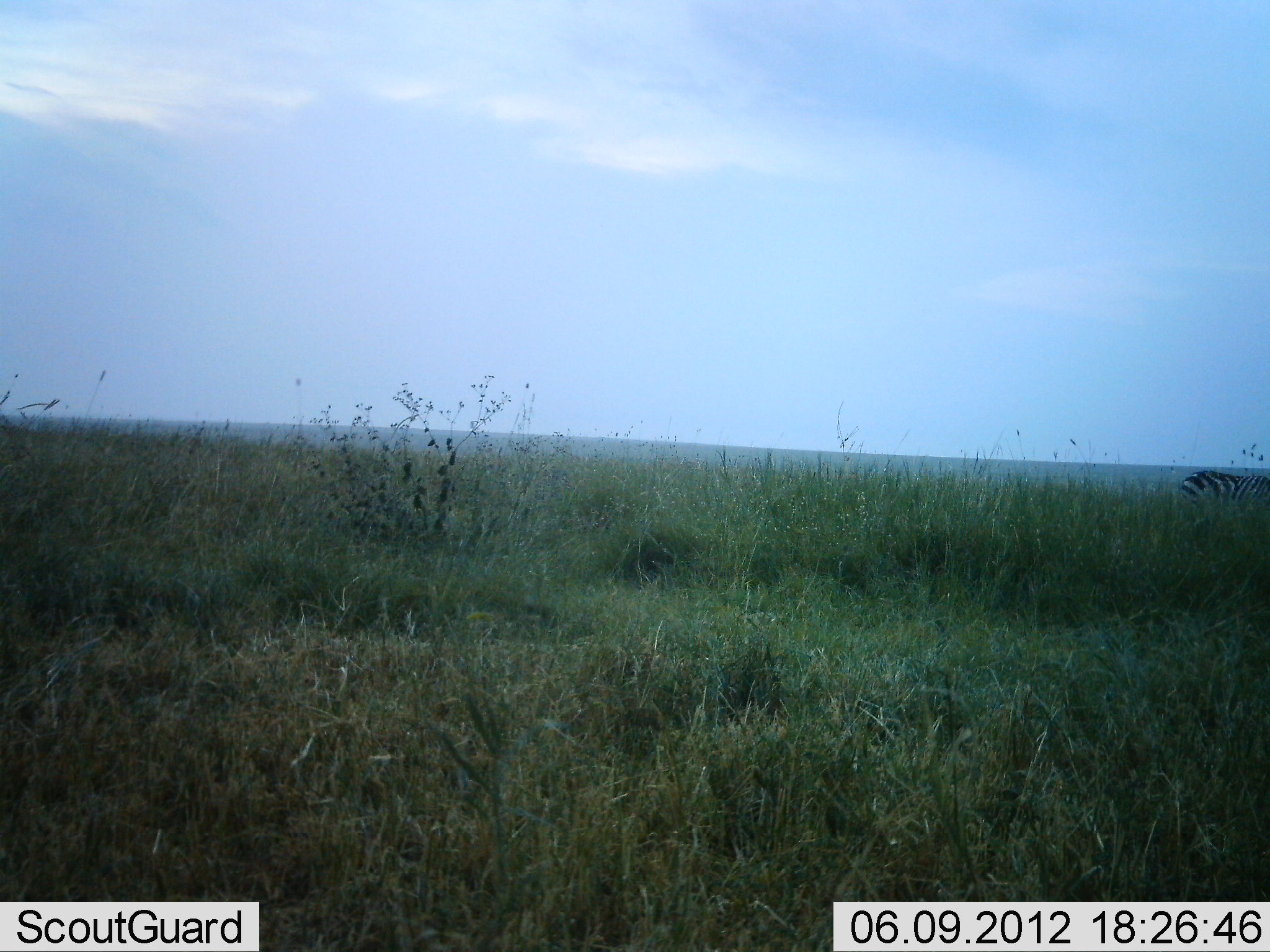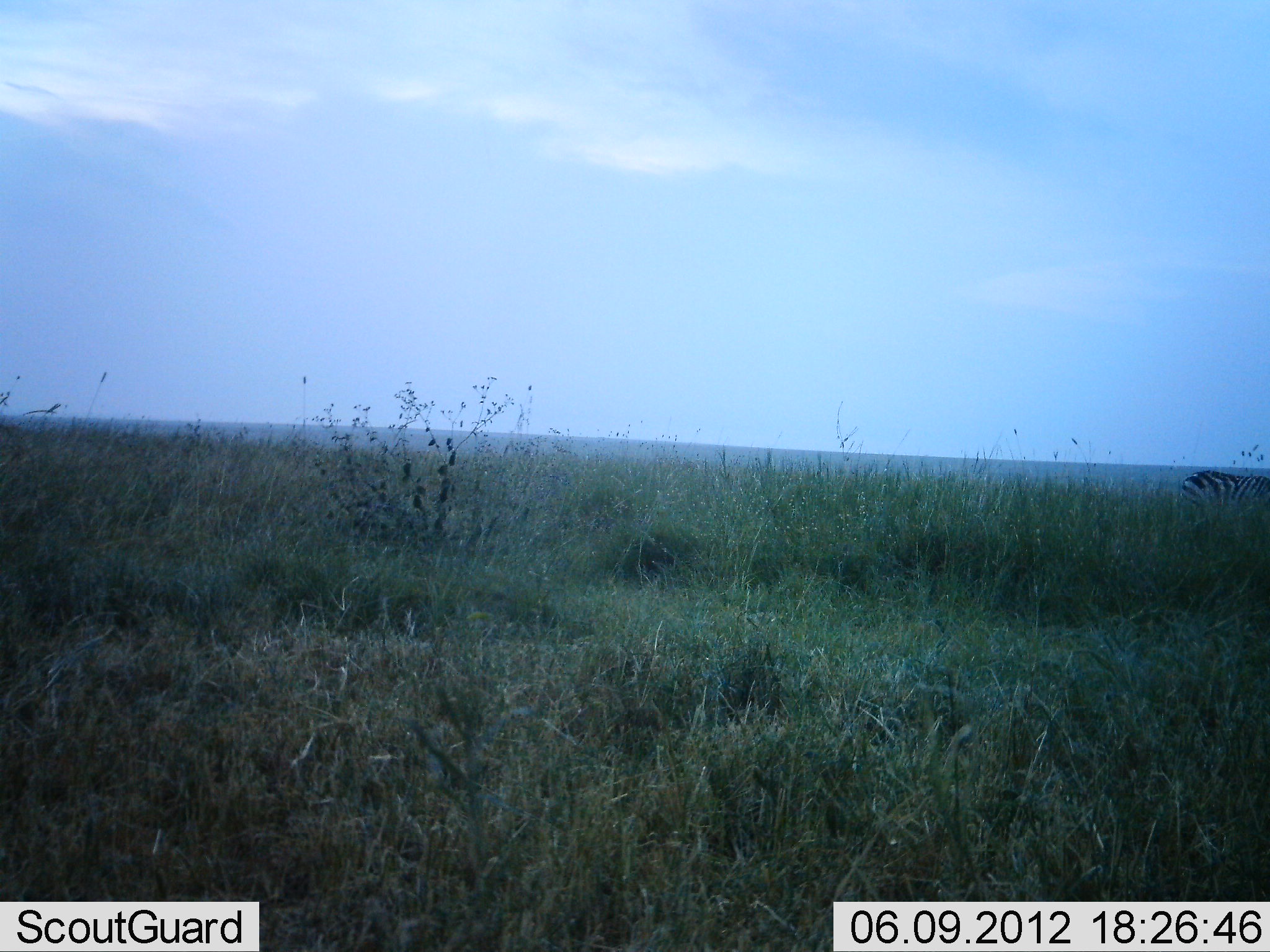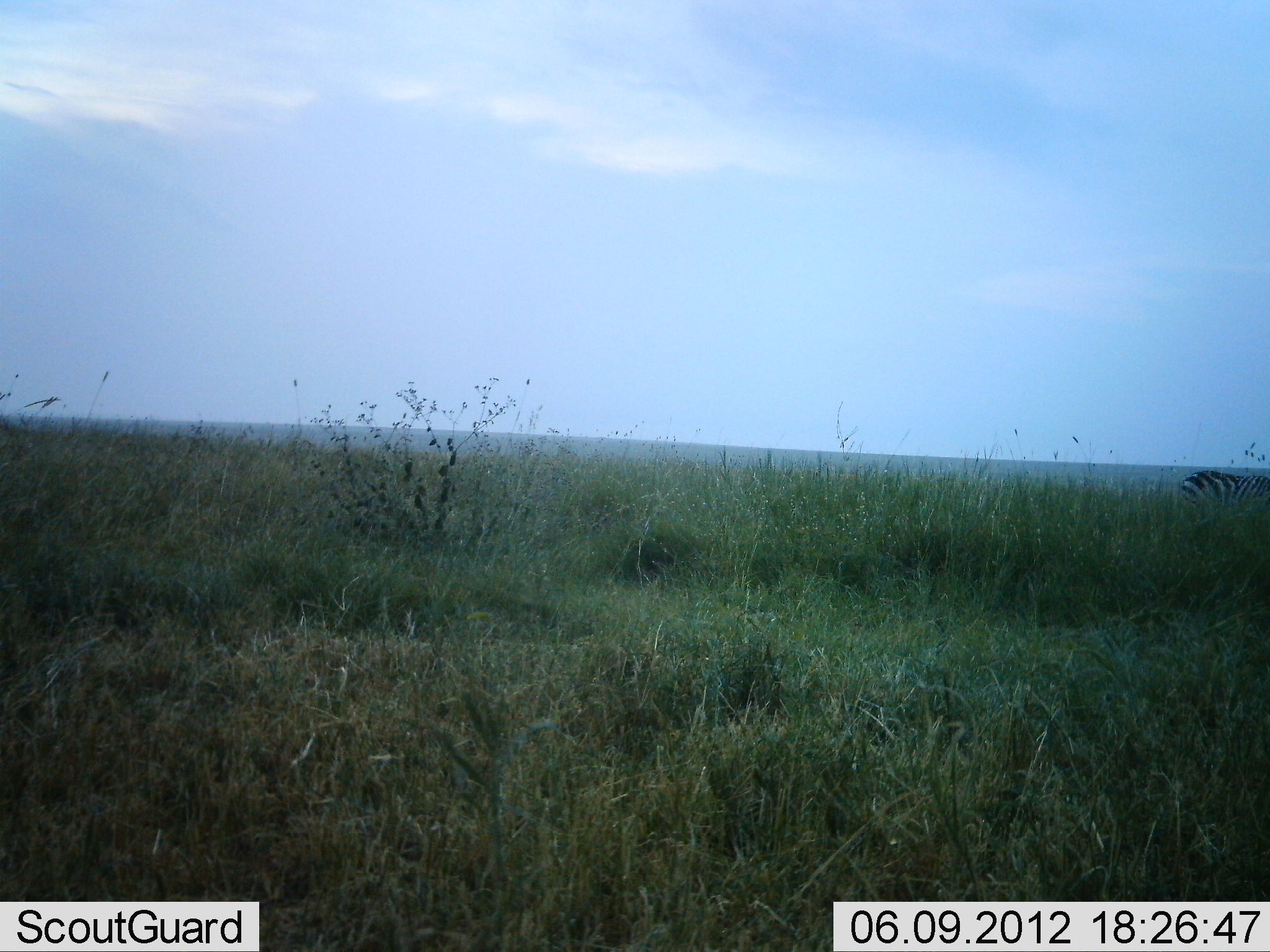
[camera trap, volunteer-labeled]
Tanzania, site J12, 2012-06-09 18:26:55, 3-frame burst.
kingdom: Animalia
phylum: Chordata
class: Mammalia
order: Perissodactyla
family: Equidae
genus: Equus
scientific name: Equus quagga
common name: plains zebra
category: zebra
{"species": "zebra (plains zebra) (Equus quagga)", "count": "1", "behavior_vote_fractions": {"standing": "80%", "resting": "0%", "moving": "10%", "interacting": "0%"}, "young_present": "0%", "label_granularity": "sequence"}